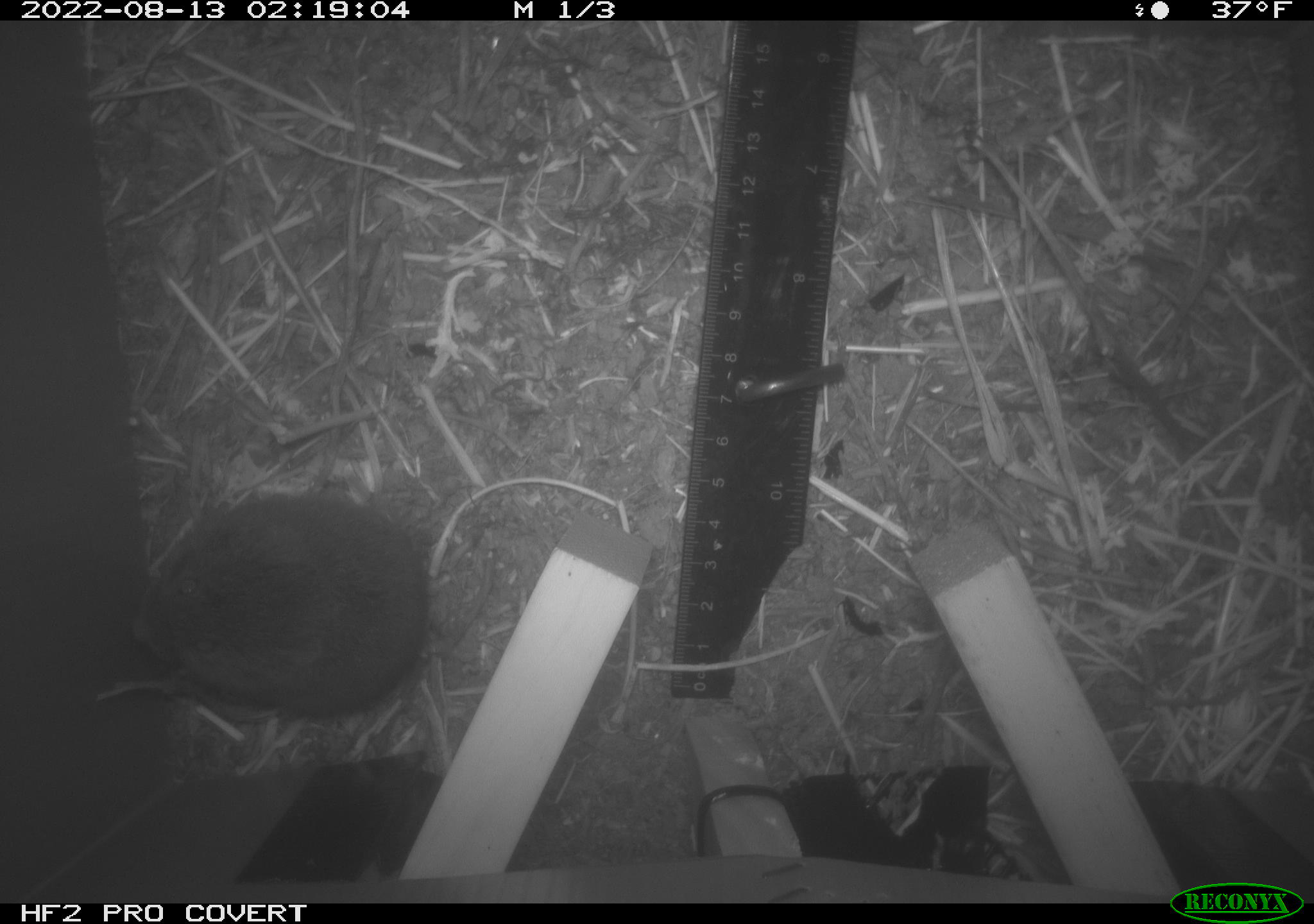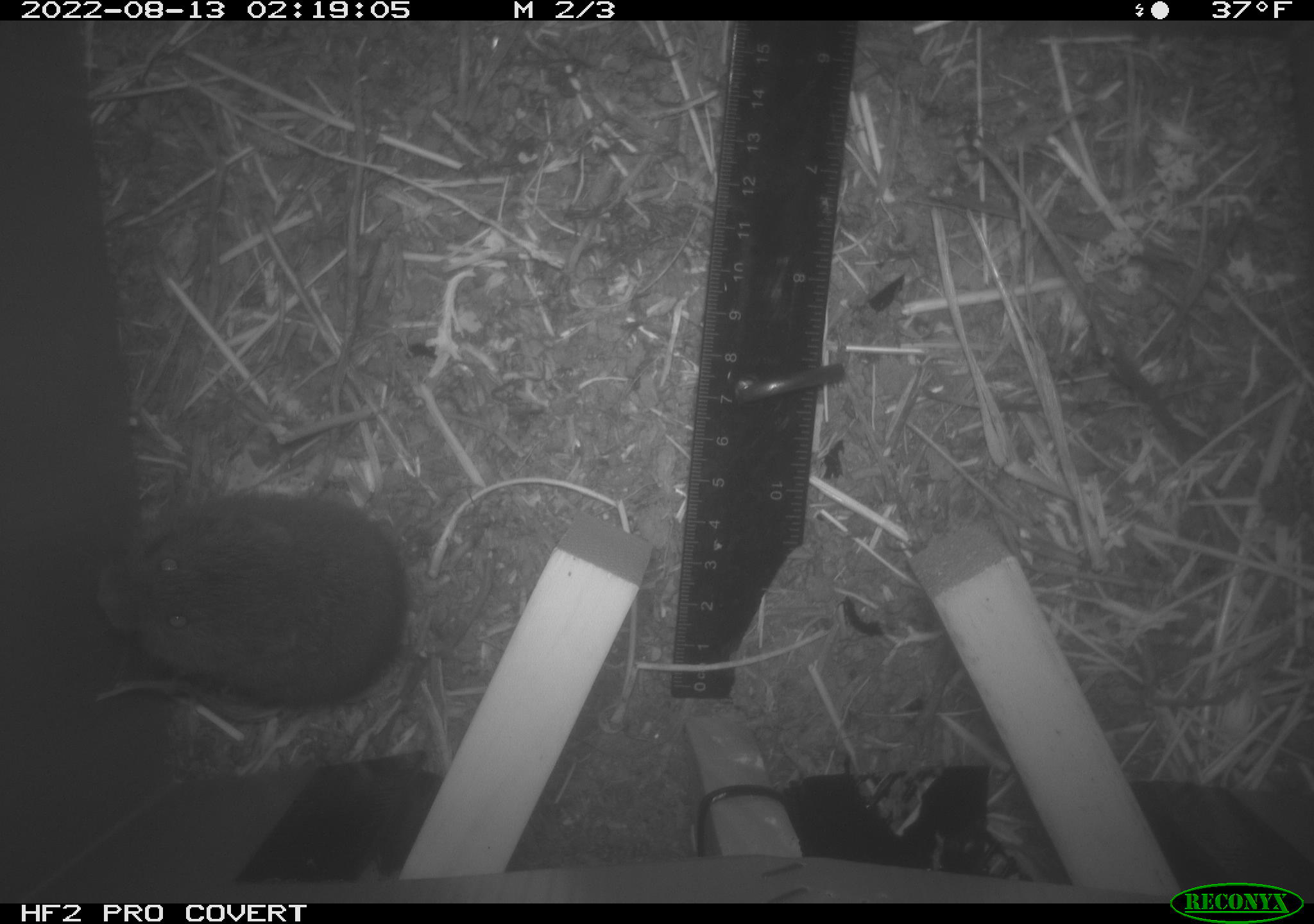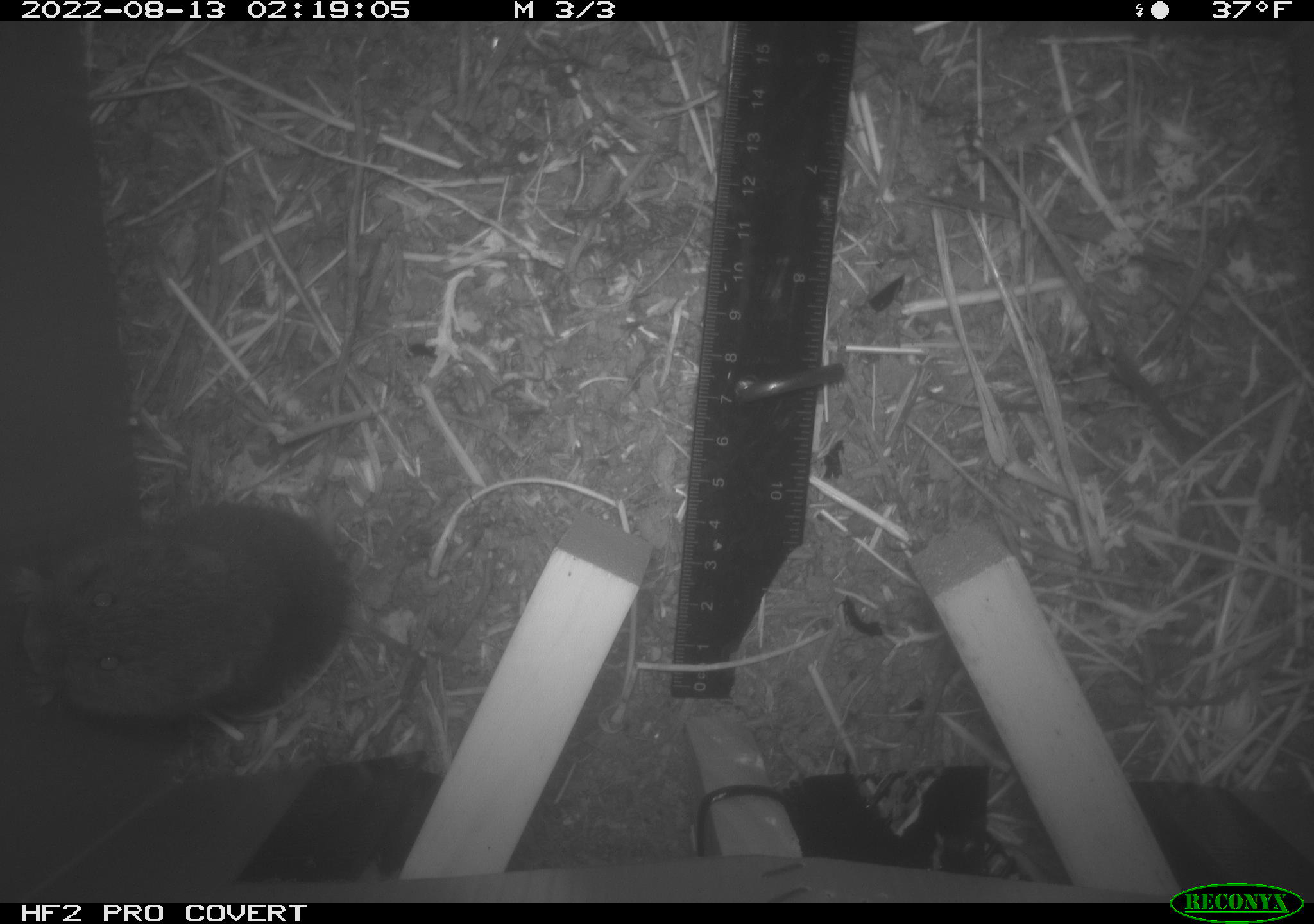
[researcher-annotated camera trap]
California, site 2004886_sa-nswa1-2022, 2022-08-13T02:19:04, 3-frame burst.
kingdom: Animalia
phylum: Chordata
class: Mammalia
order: Rodentia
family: Cricetidae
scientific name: Cricetidae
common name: hamsters, voles, lemmings, and allies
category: cricetidae family